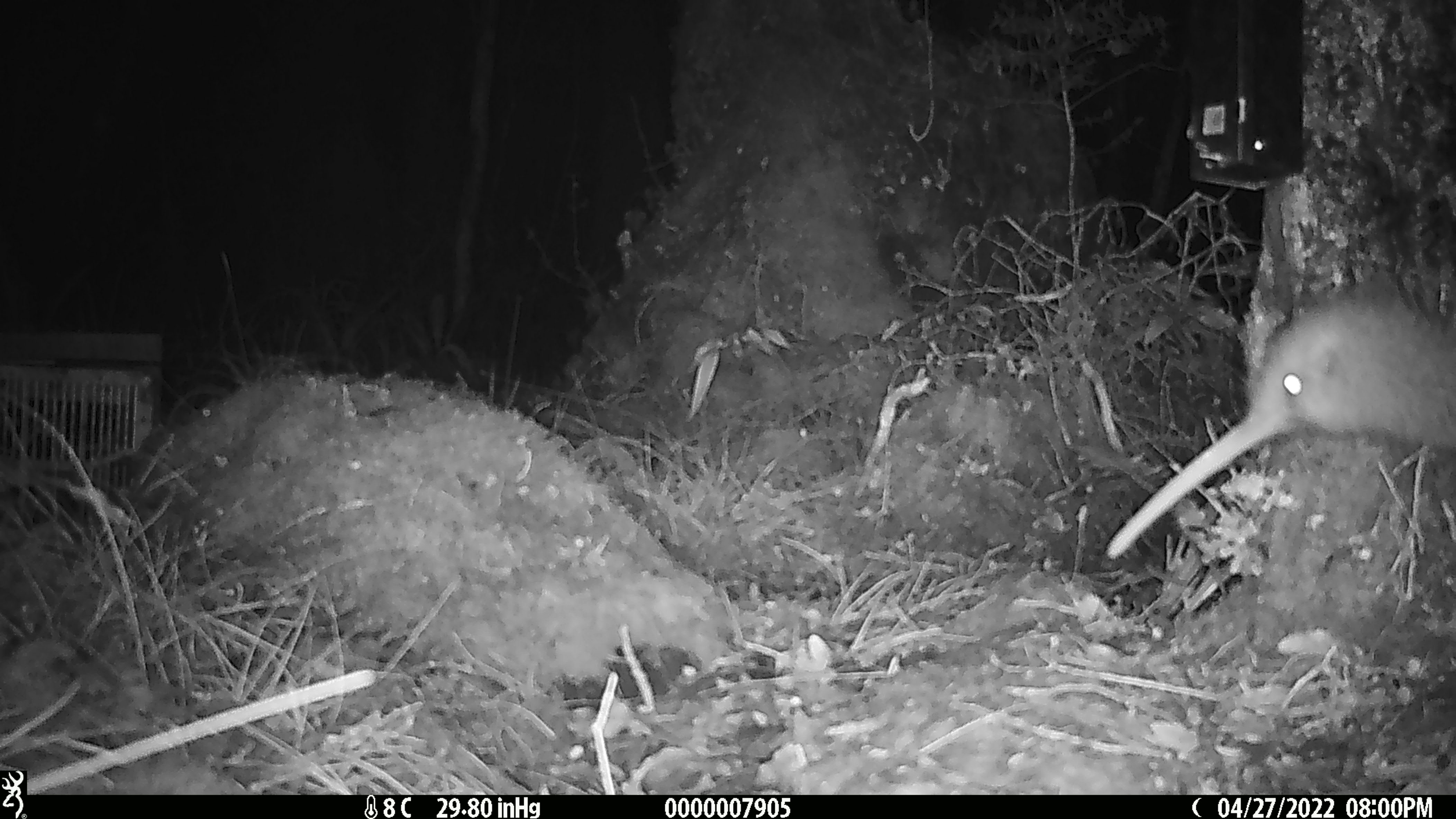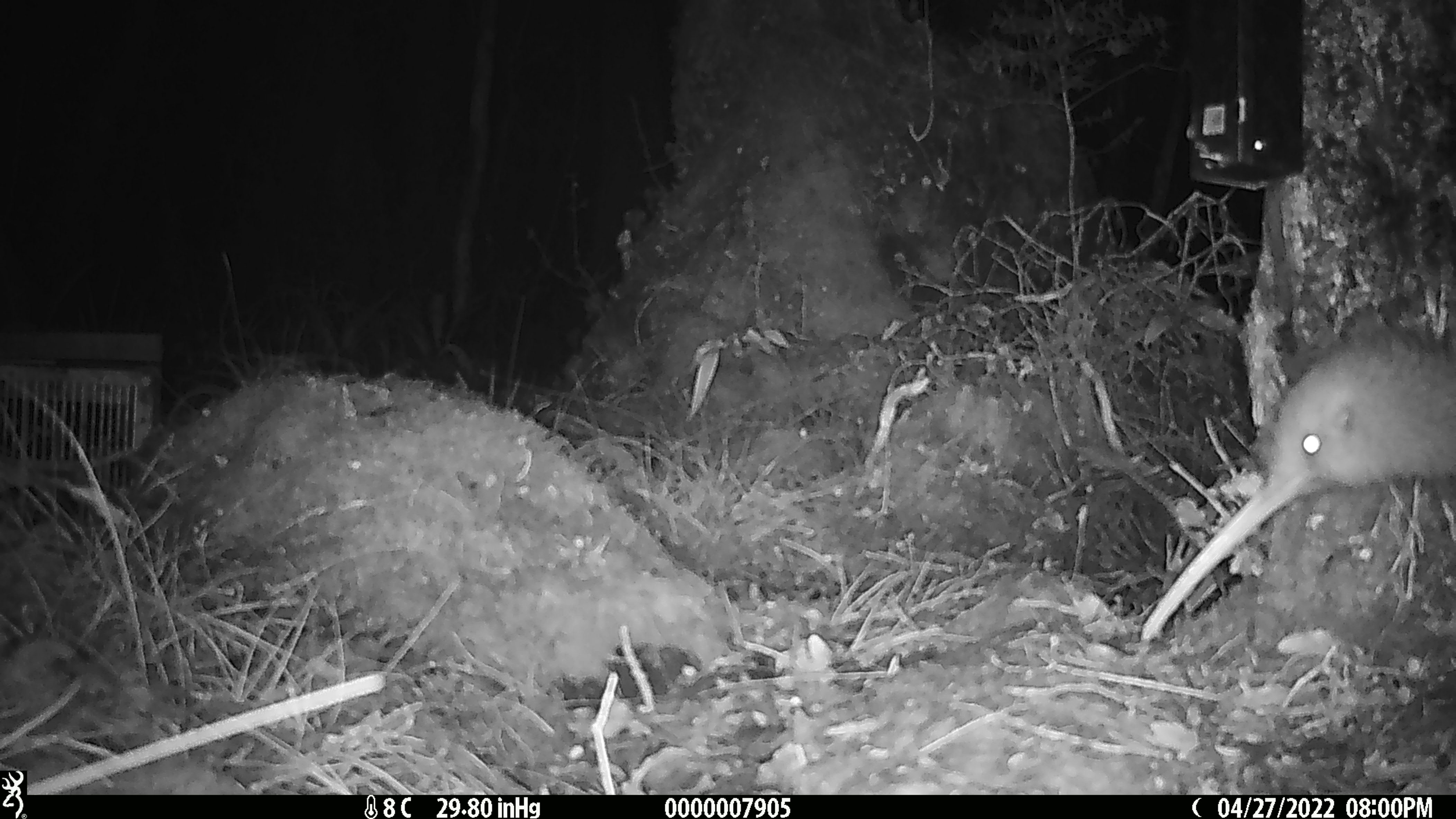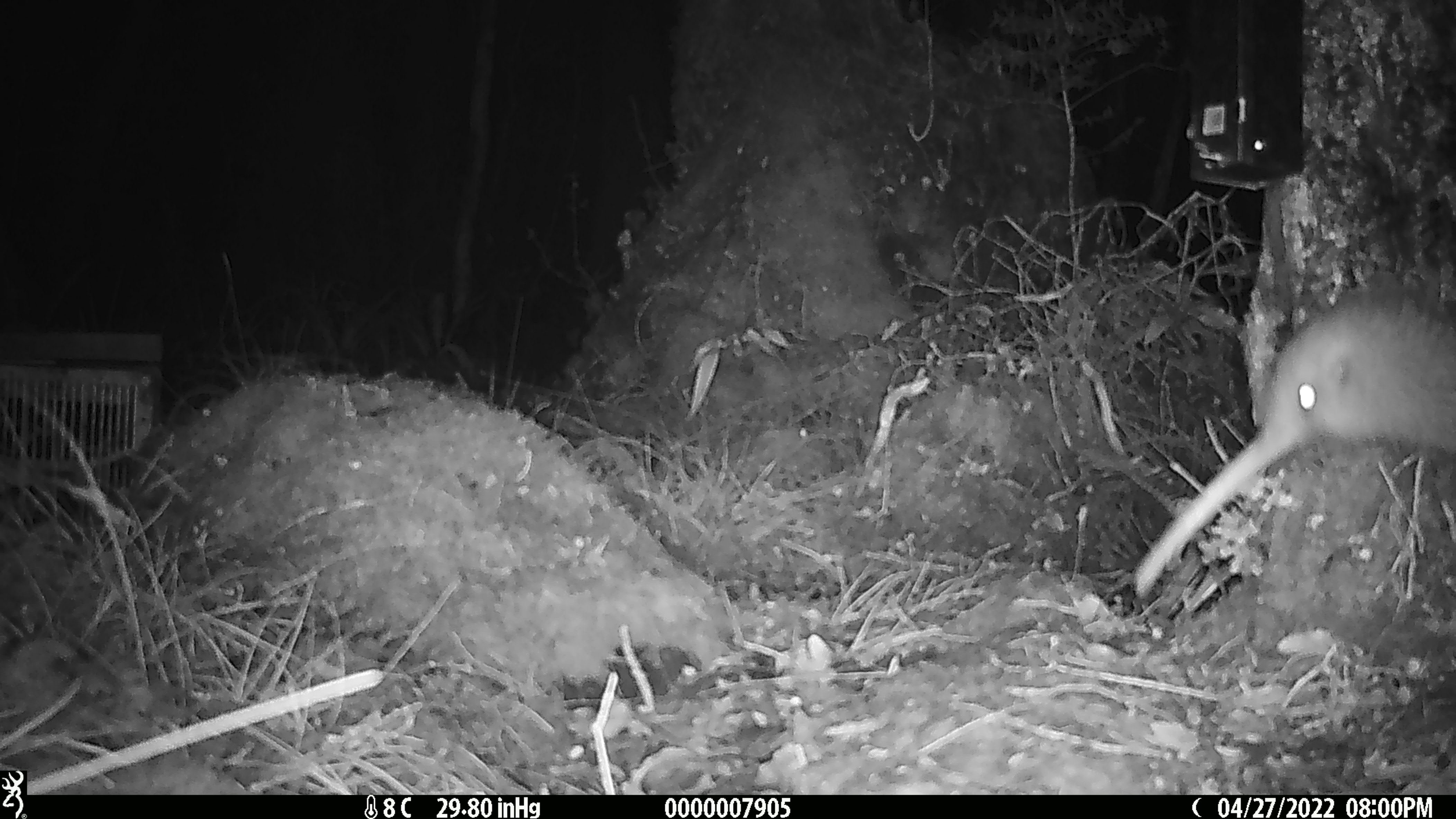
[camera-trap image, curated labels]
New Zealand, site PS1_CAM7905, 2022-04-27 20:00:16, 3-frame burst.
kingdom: Animalia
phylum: Chordata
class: Aves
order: Apterygiformes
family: Apterygidae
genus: Apteryx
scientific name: Apteryx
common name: kiwi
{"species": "kiwi (Apteryx)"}